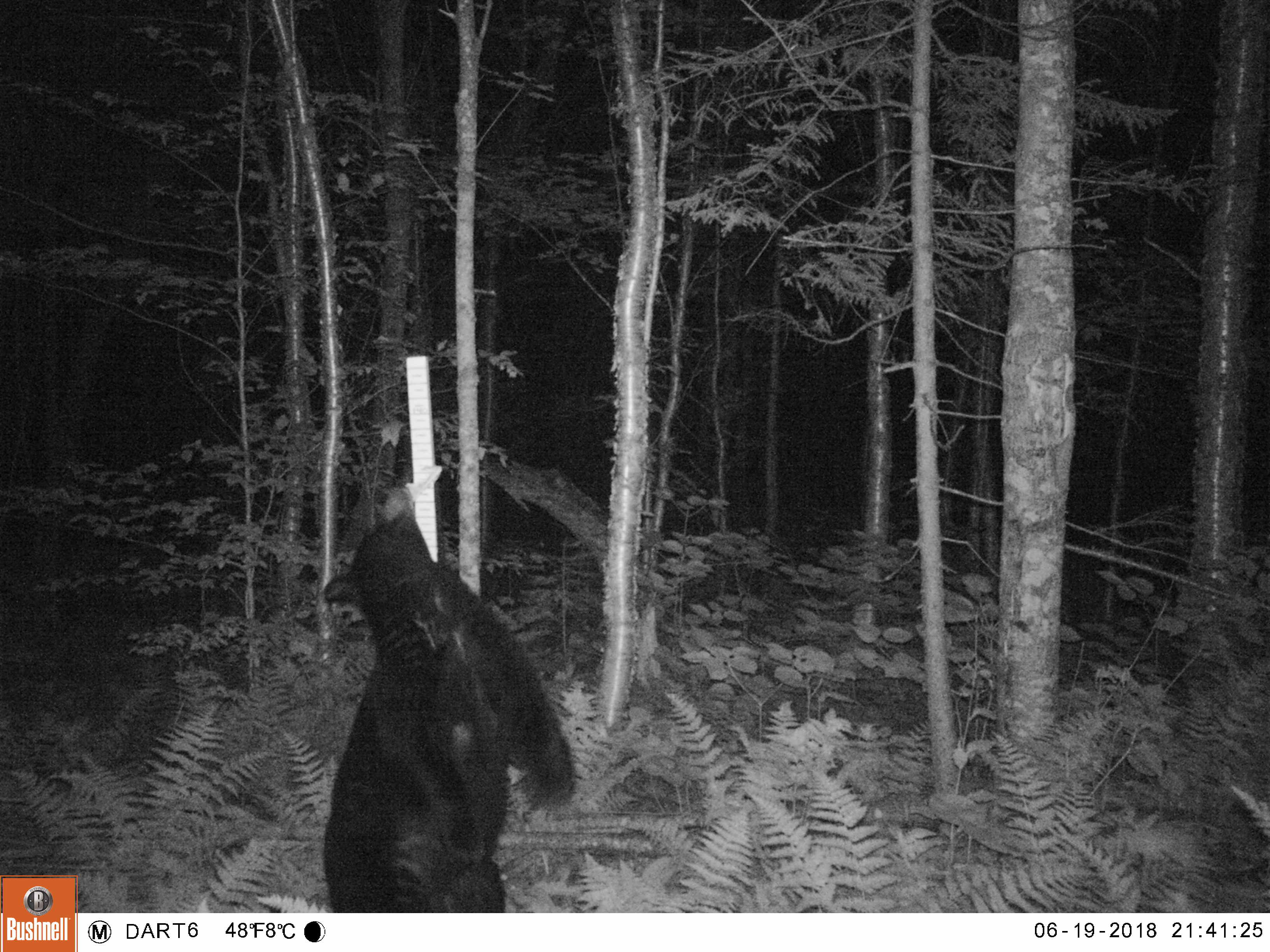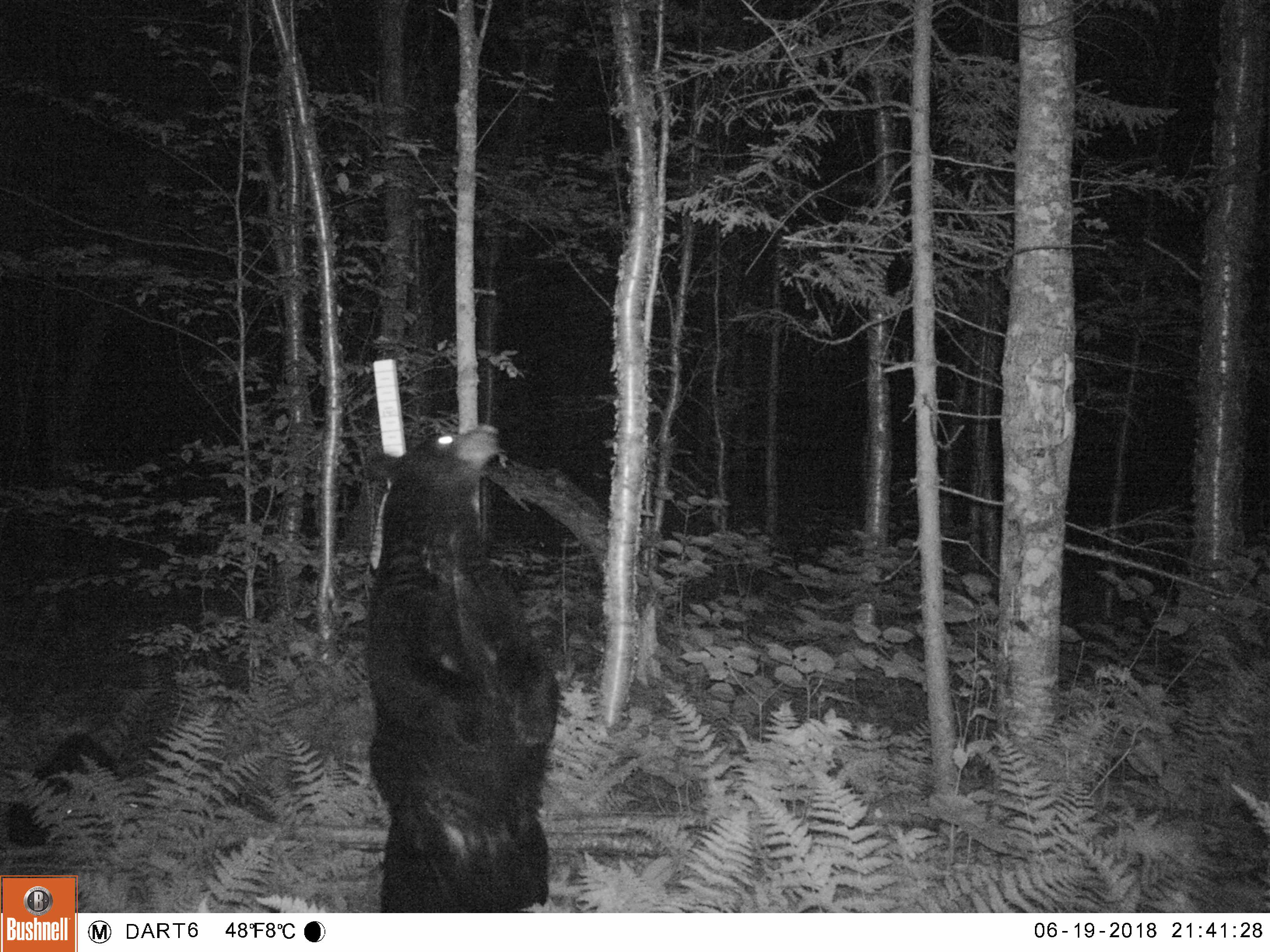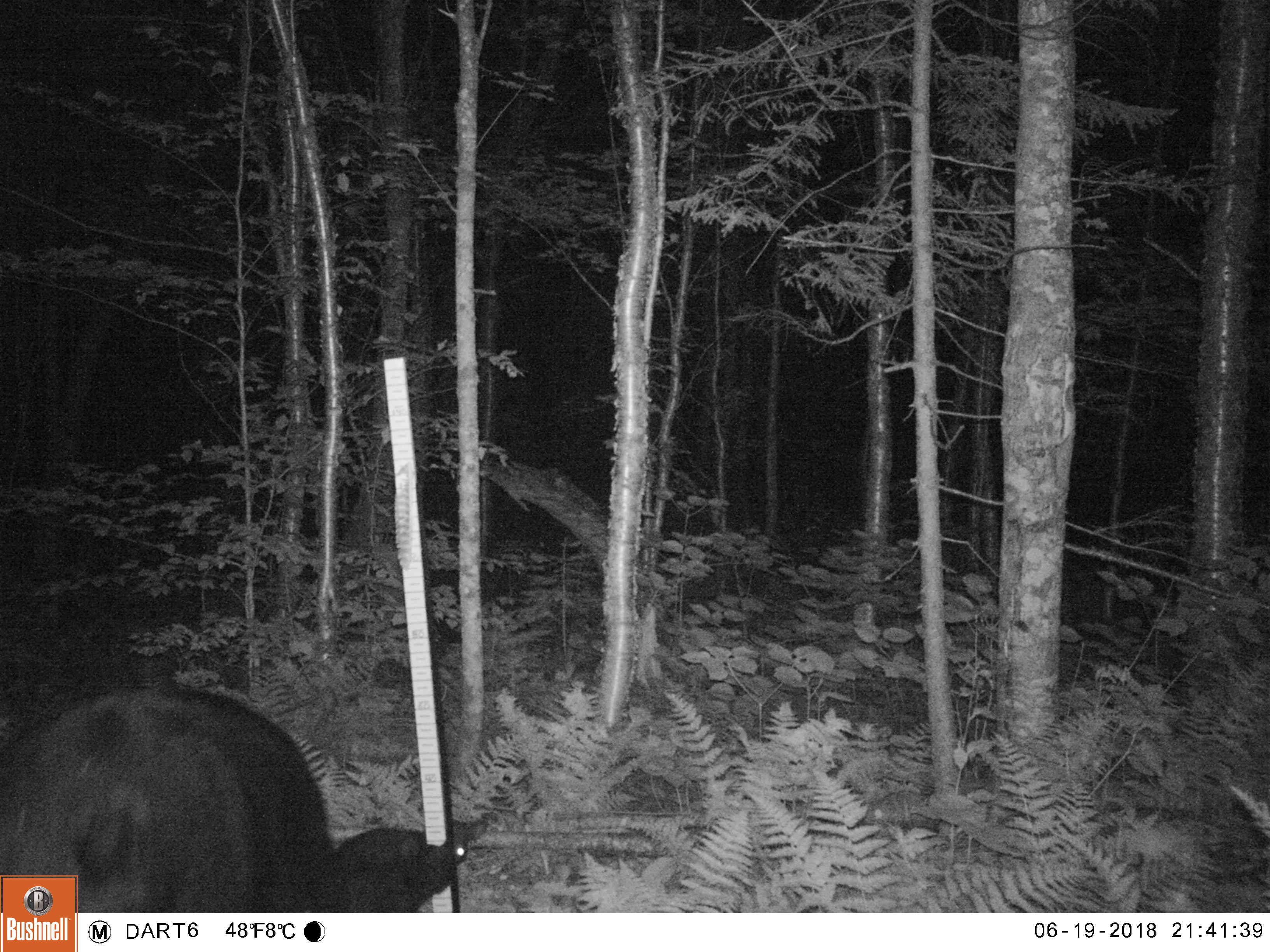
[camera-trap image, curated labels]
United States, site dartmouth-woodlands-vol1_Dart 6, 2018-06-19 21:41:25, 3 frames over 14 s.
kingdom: Animalia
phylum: Chordata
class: Mammalia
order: Carnivora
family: Ursidae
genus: Ursus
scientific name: Ursus americanus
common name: black bear